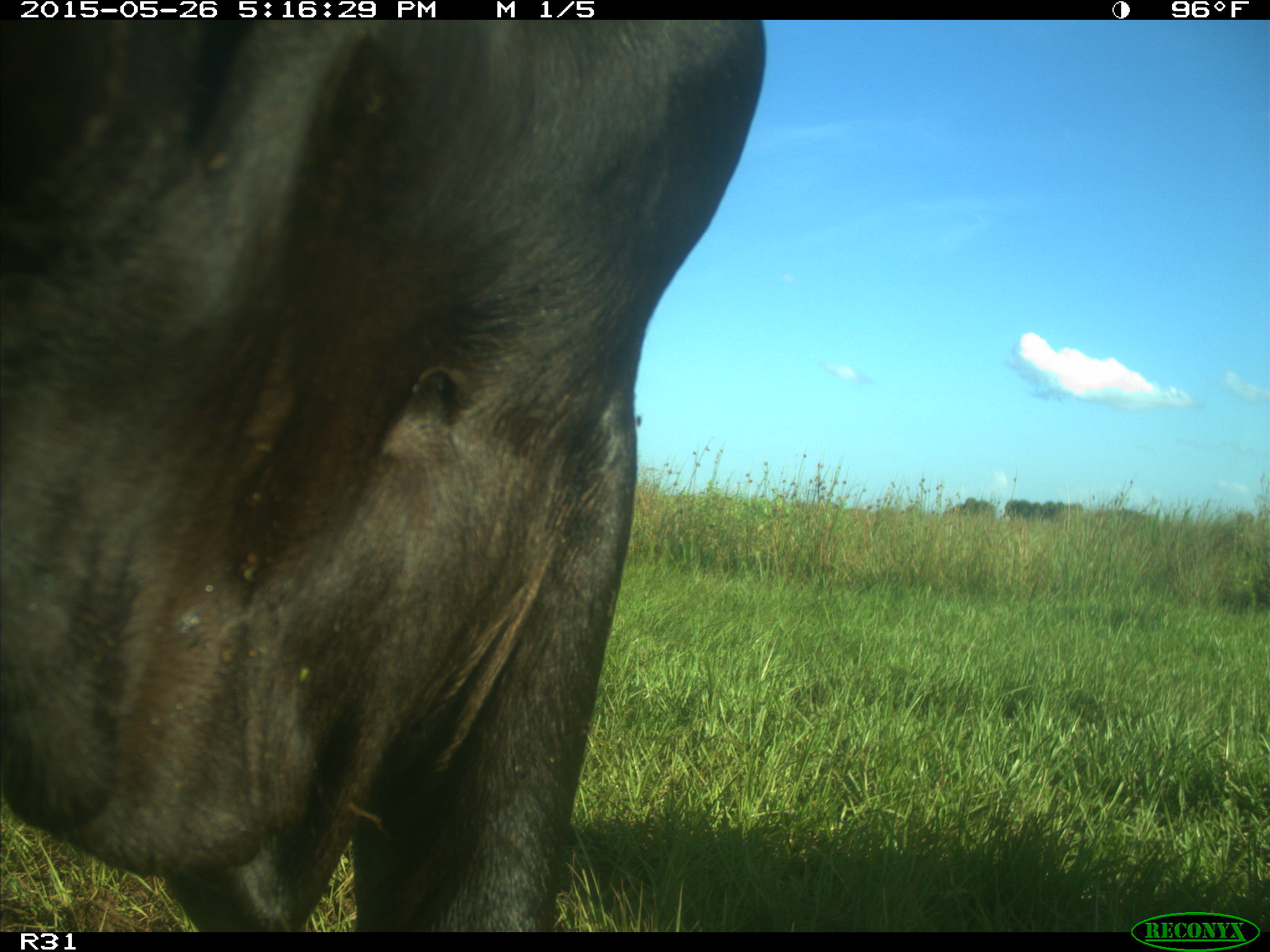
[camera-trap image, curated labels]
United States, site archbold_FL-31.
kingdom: Animalia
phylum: Chordata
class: Mammalia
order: Artiodactyla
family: Bovidae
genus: Bos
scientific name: Bos taurus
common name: domestic cow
Bos taurus (domestic cow).